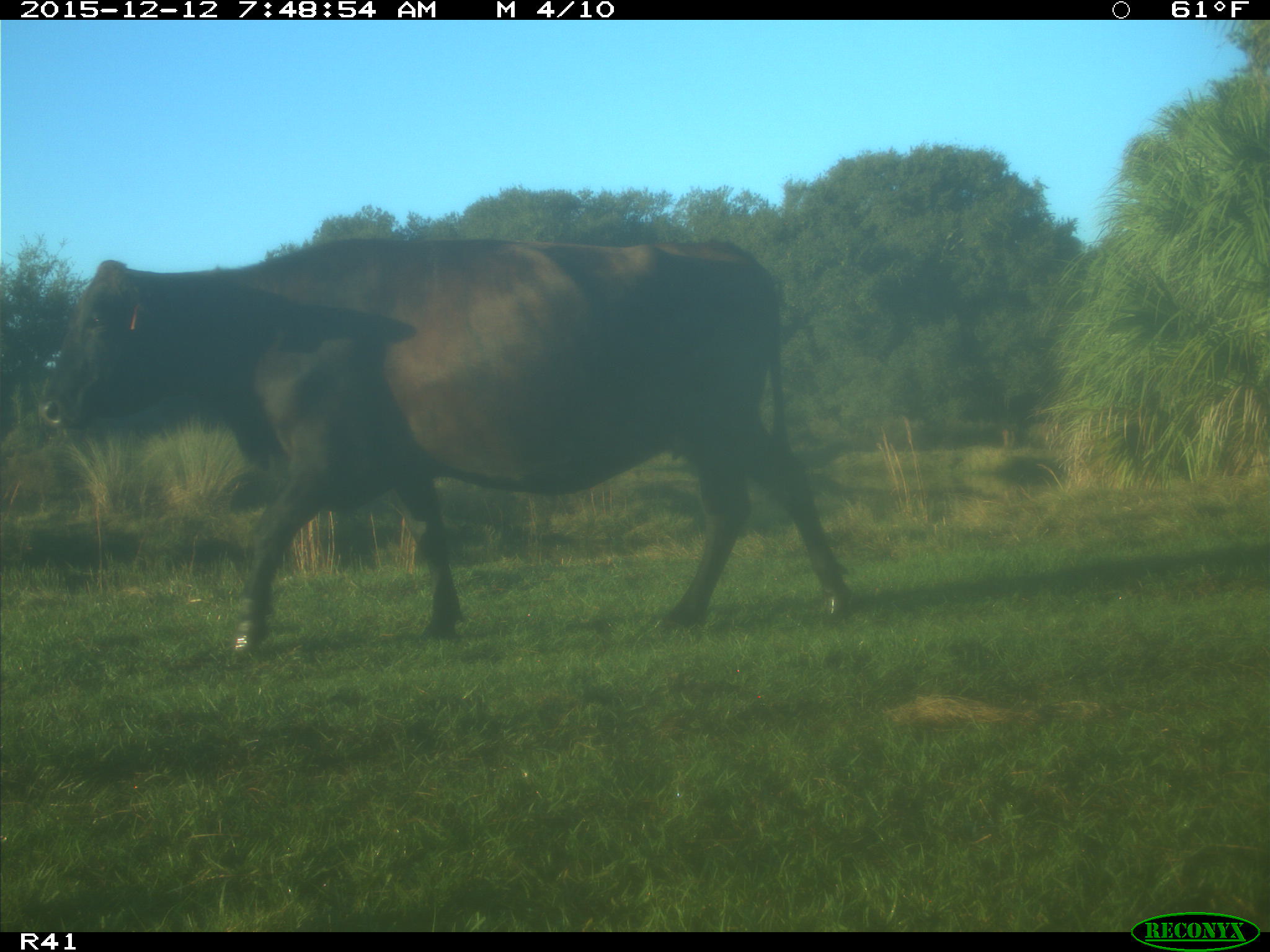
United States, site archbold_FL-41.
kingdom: Animalia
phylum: Chordata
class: Mammalia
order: Artiodactyla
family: Bovidae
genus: Bos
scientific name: Bos taurus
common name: domestic cow